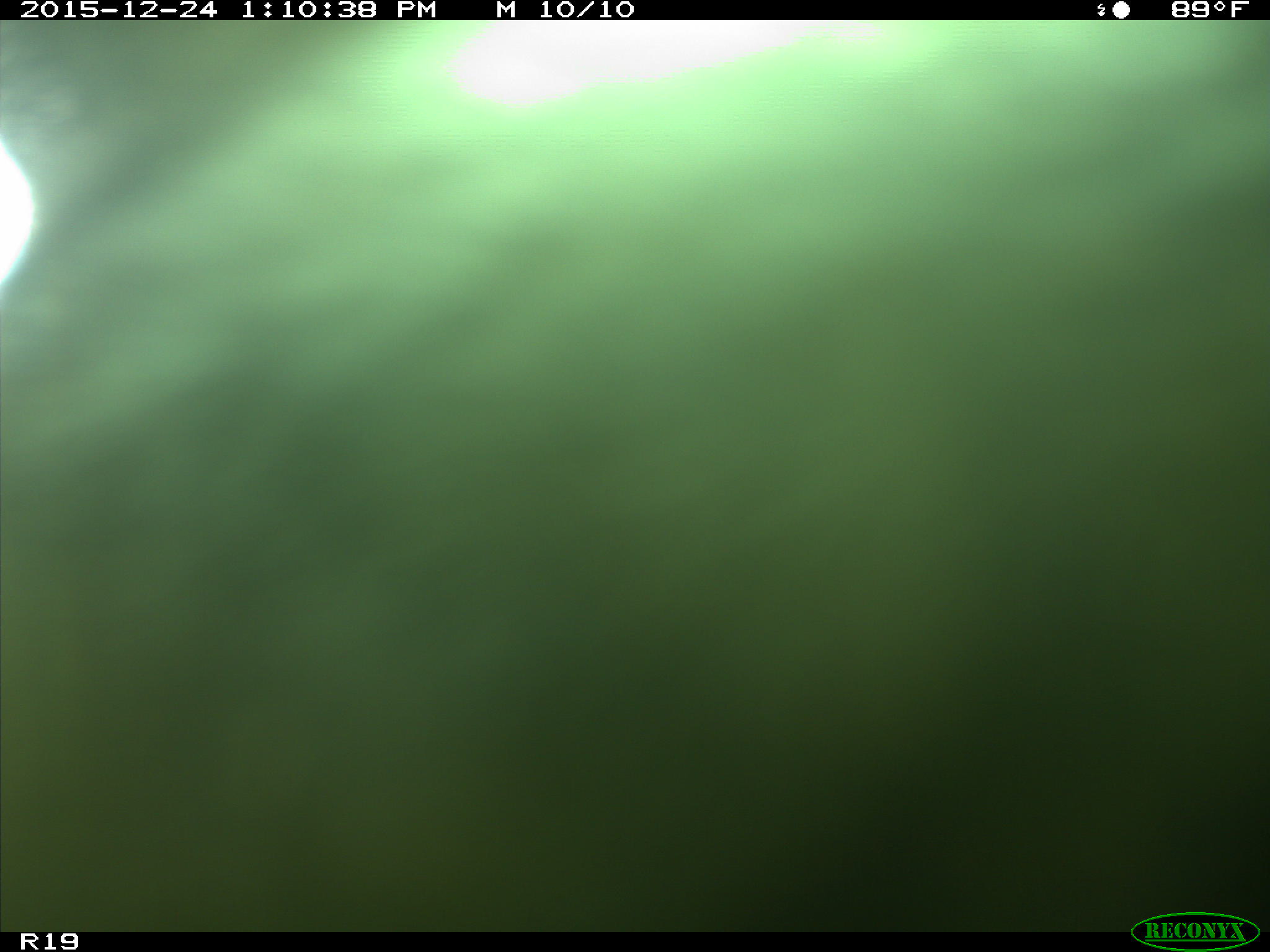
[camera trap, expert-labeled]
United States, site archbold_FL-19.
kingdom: Animalia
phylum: Chordata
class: Mammalia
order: Artiodactyla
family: Bovidae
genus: Bos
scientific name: Bos taurus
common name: domestic cow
Bos taurus (domestic cow).